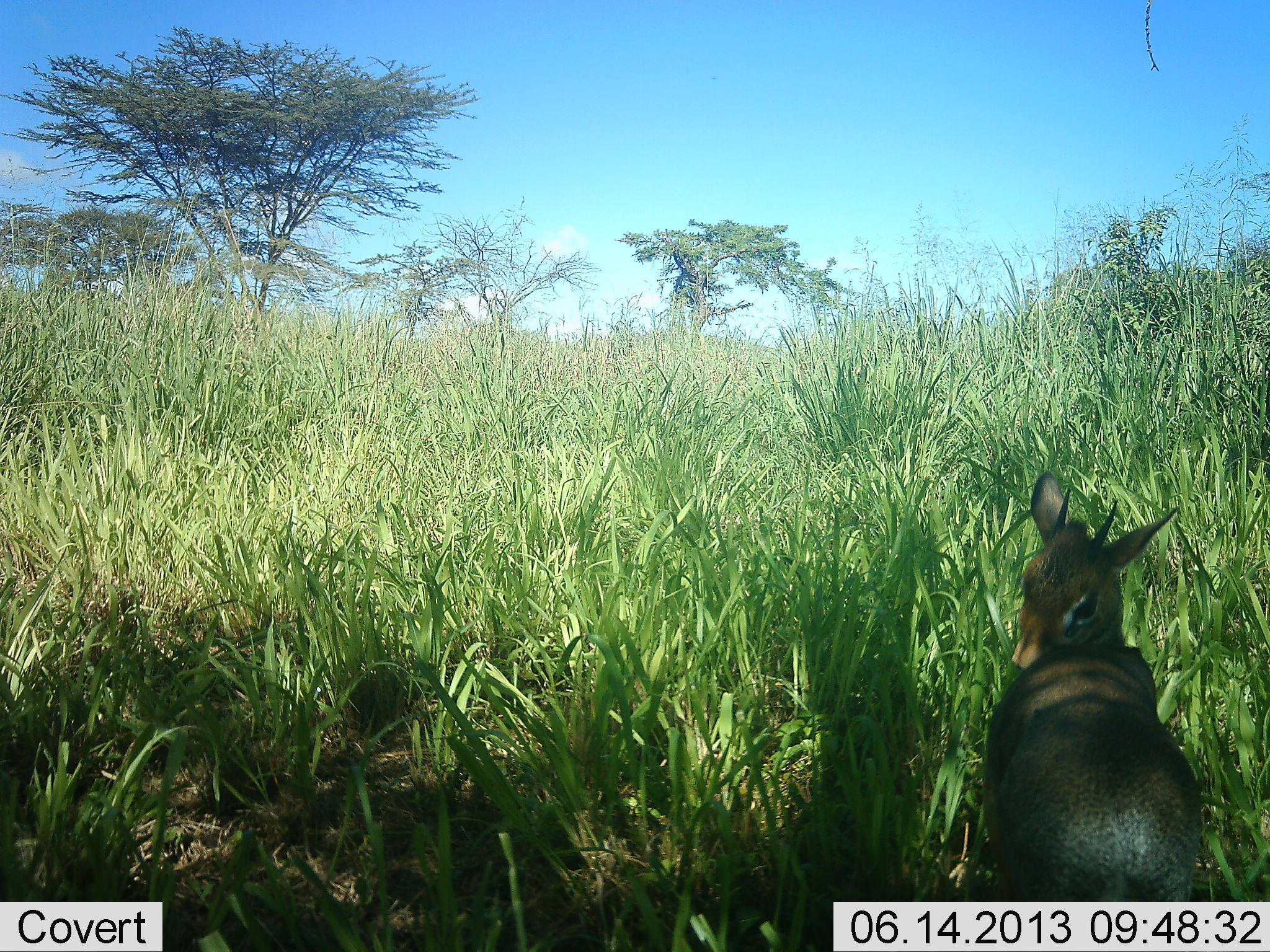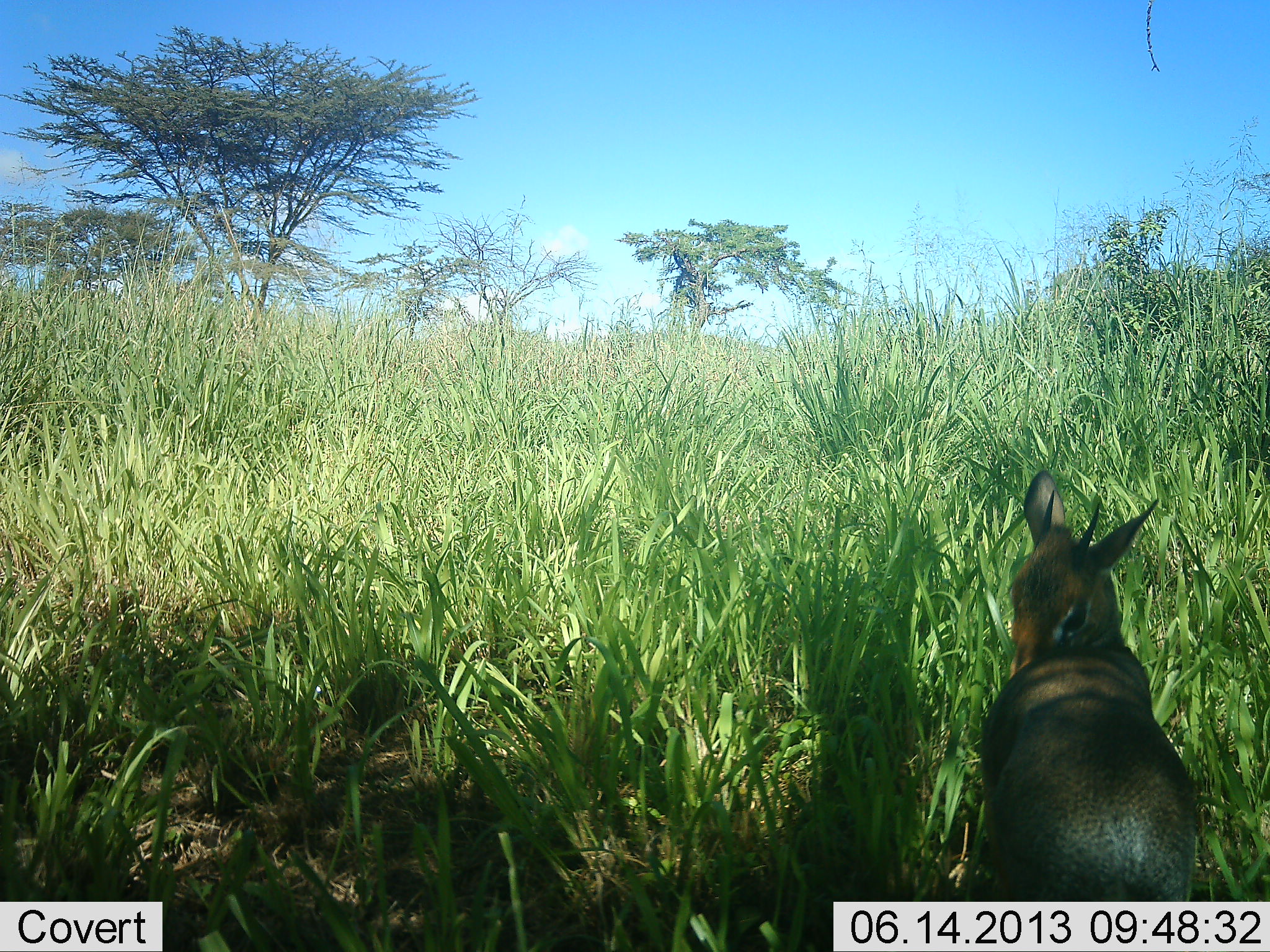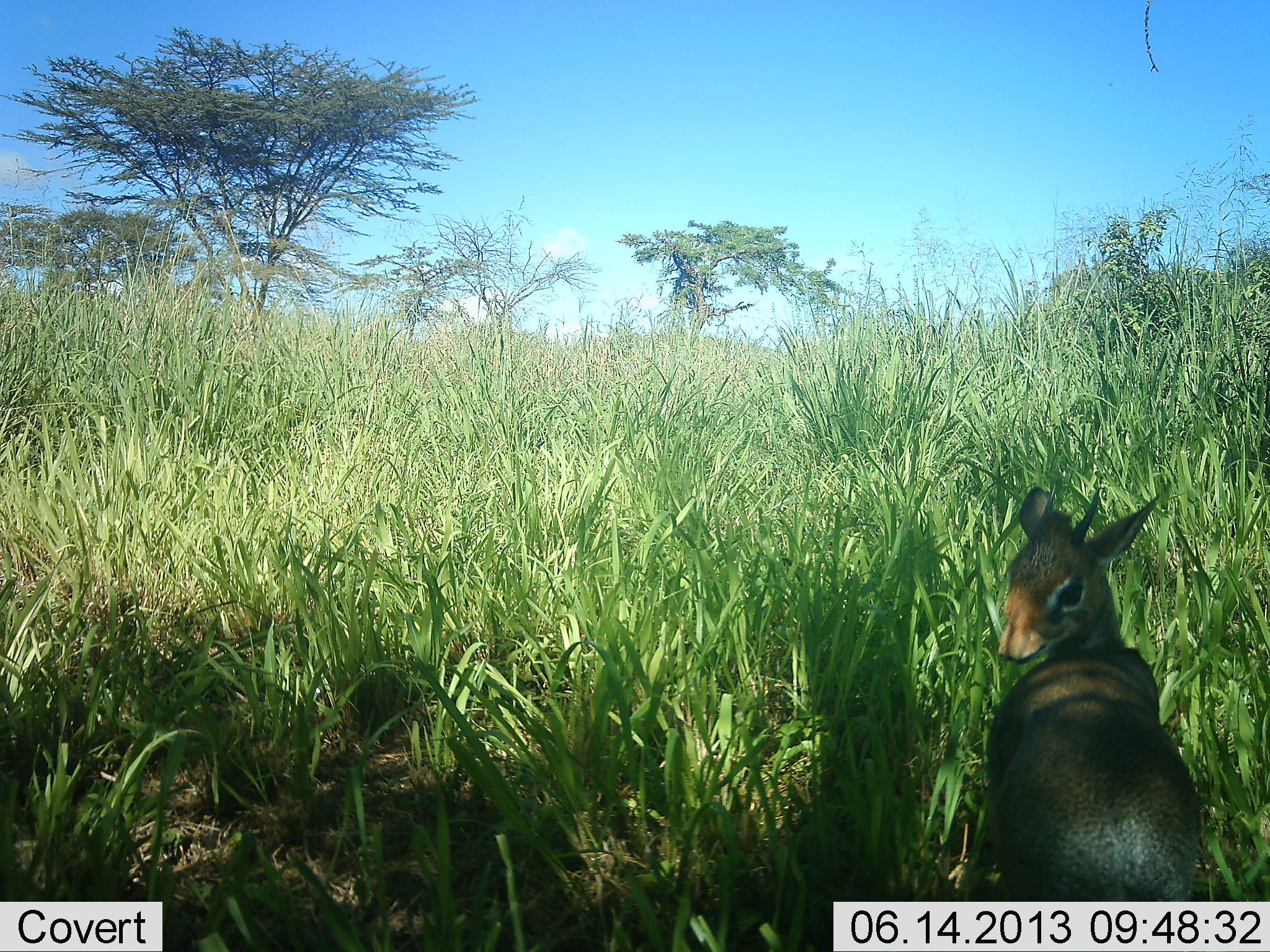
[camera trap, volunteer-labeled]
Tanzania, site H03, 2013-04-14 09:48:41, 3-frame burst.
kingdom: Animalia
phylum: Chordata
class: Mammalia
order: Artiodactyla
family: Bovidae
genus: Madoqua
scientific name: Madoqua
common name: dikdik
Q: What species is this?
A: Dikdik (Madoqua).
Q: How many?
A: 1.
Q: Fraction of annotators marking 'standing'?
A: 67%.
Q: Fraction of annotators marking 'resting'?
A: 18%.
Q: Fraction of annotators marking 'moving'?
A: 6%.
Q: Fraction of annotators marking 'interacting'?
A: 9%.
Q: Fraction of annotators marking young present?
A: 3%.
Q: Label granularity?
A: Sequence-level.